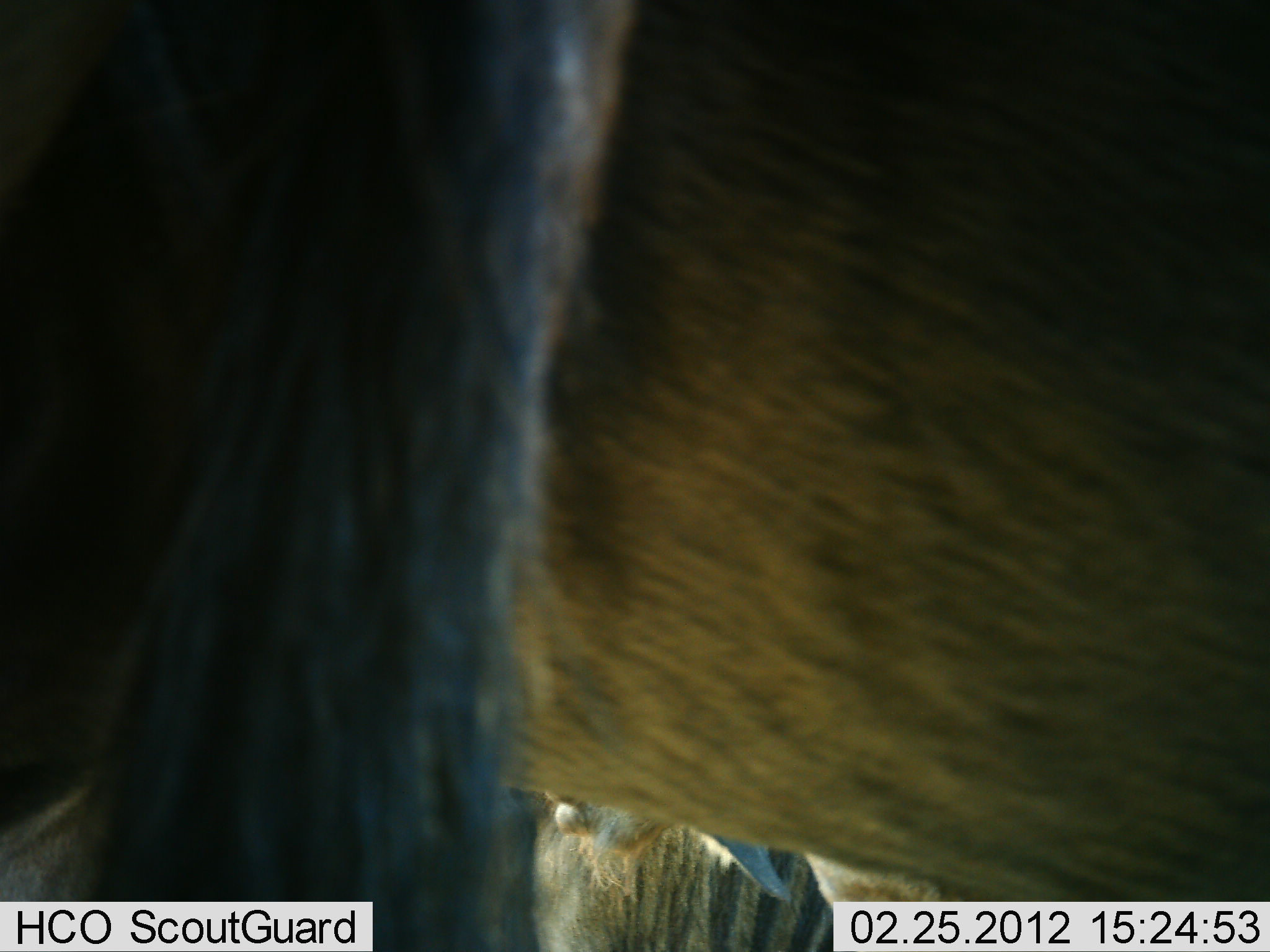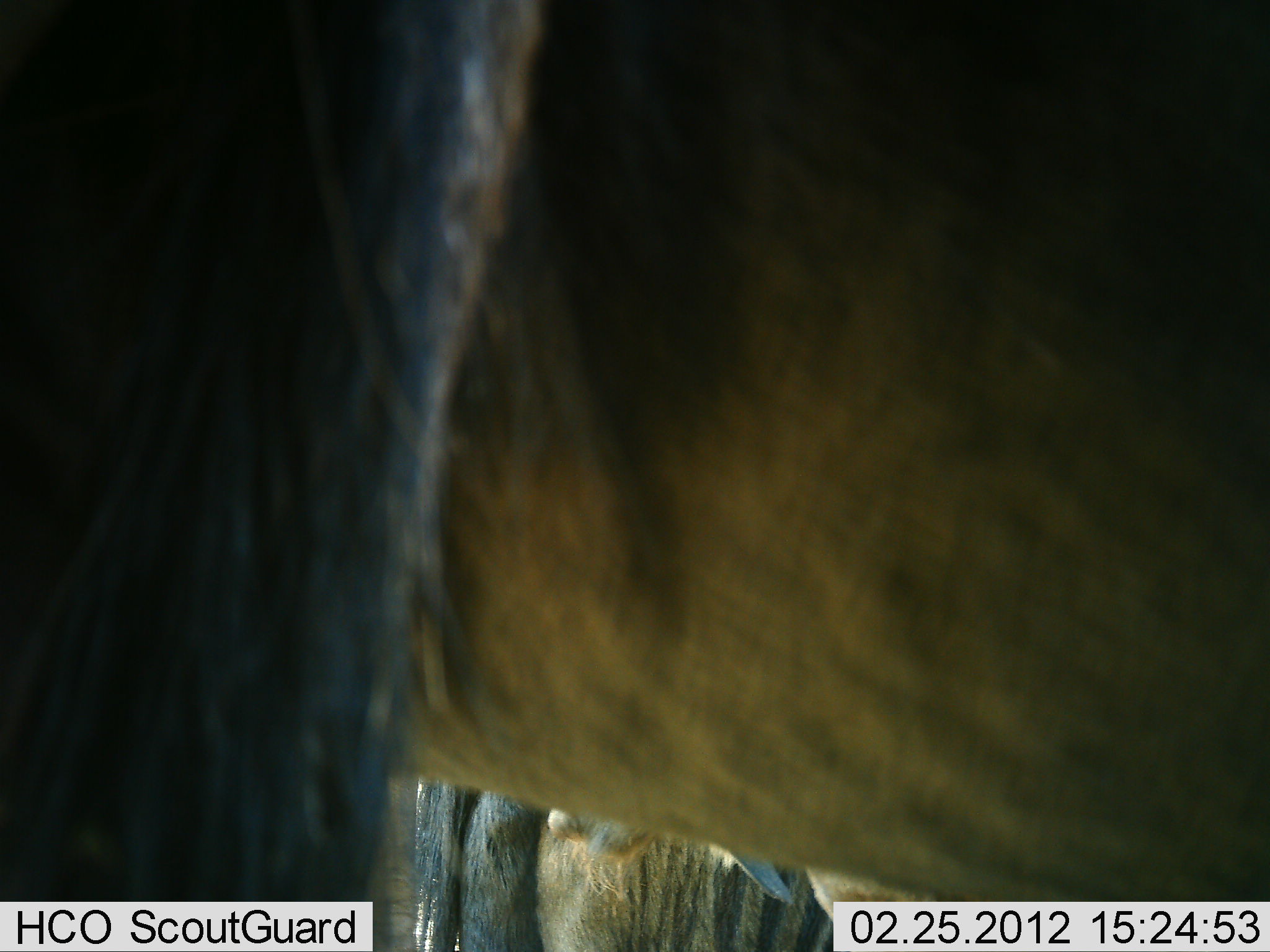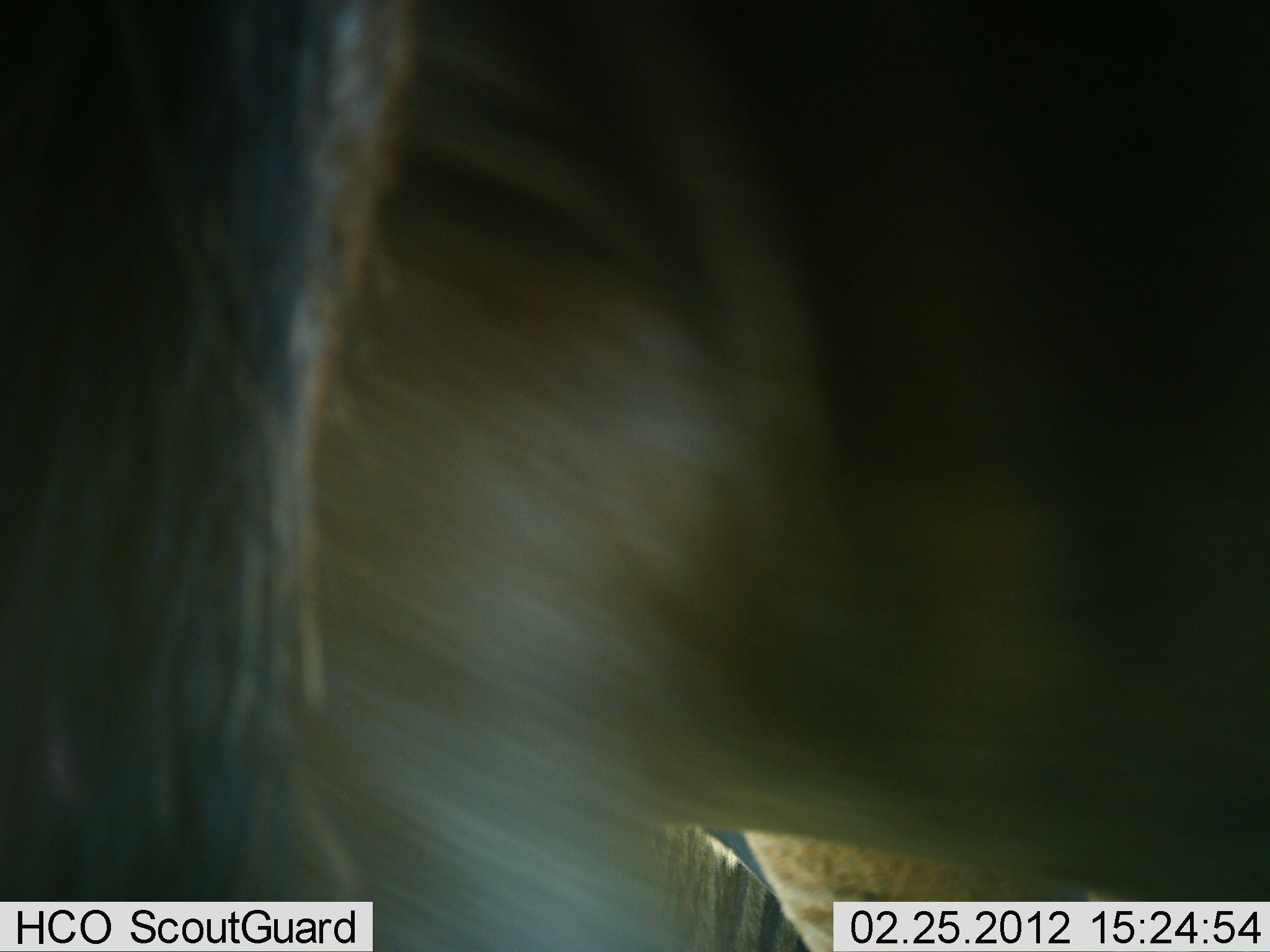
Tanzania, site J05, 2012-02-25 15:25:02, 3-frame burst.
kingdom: Animalia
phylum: Chordata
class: Mammalia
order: Artiodactyla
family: Bovidae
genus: Connochaetes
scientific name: Connochaetes taurinus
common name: blue wildebeest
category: wildebeest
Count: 2.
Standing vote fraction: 94%.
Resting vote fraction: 35%.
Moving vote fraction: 6%.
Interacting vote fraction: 0%.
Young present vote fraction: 0%.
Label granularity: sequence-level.